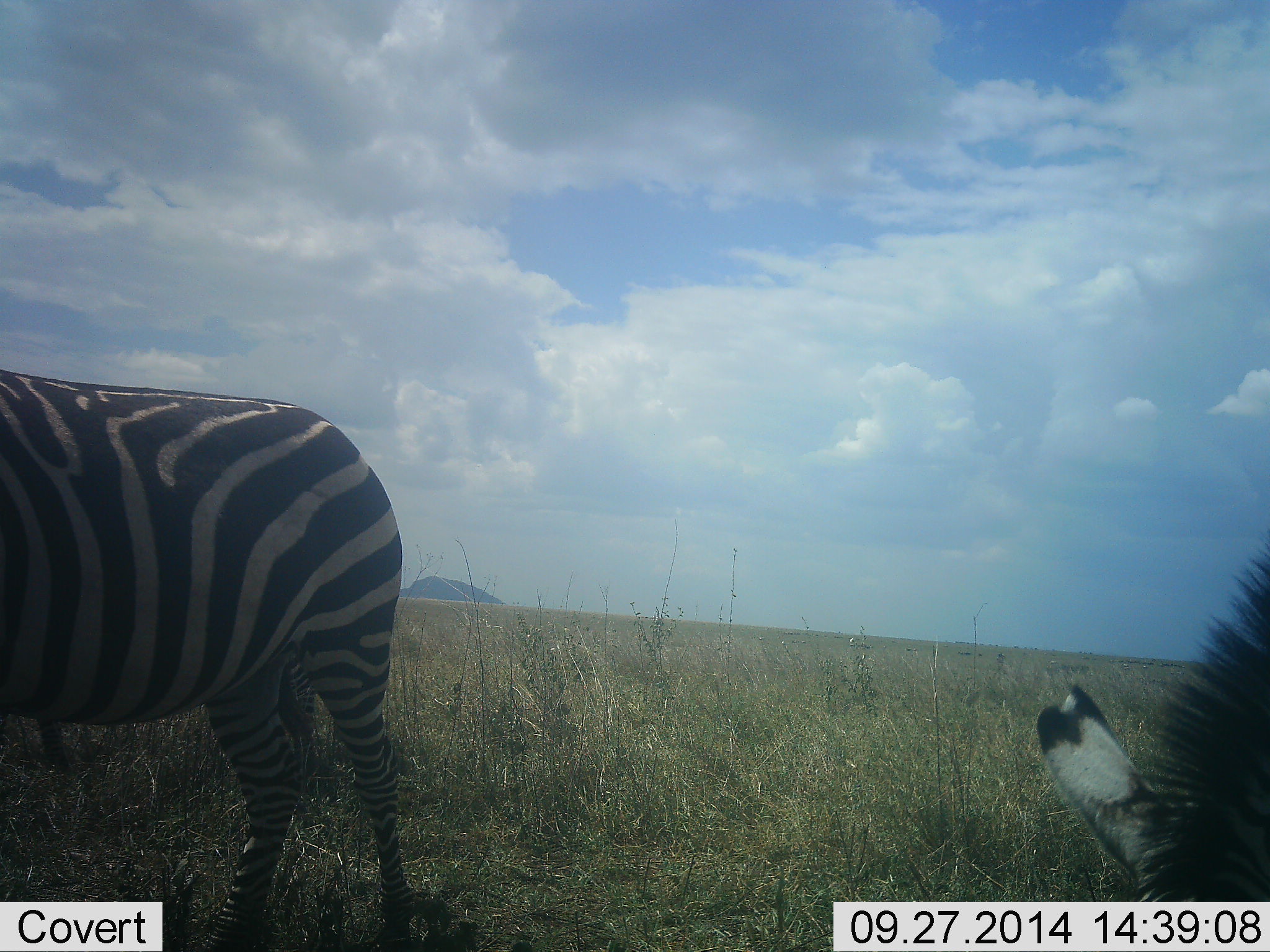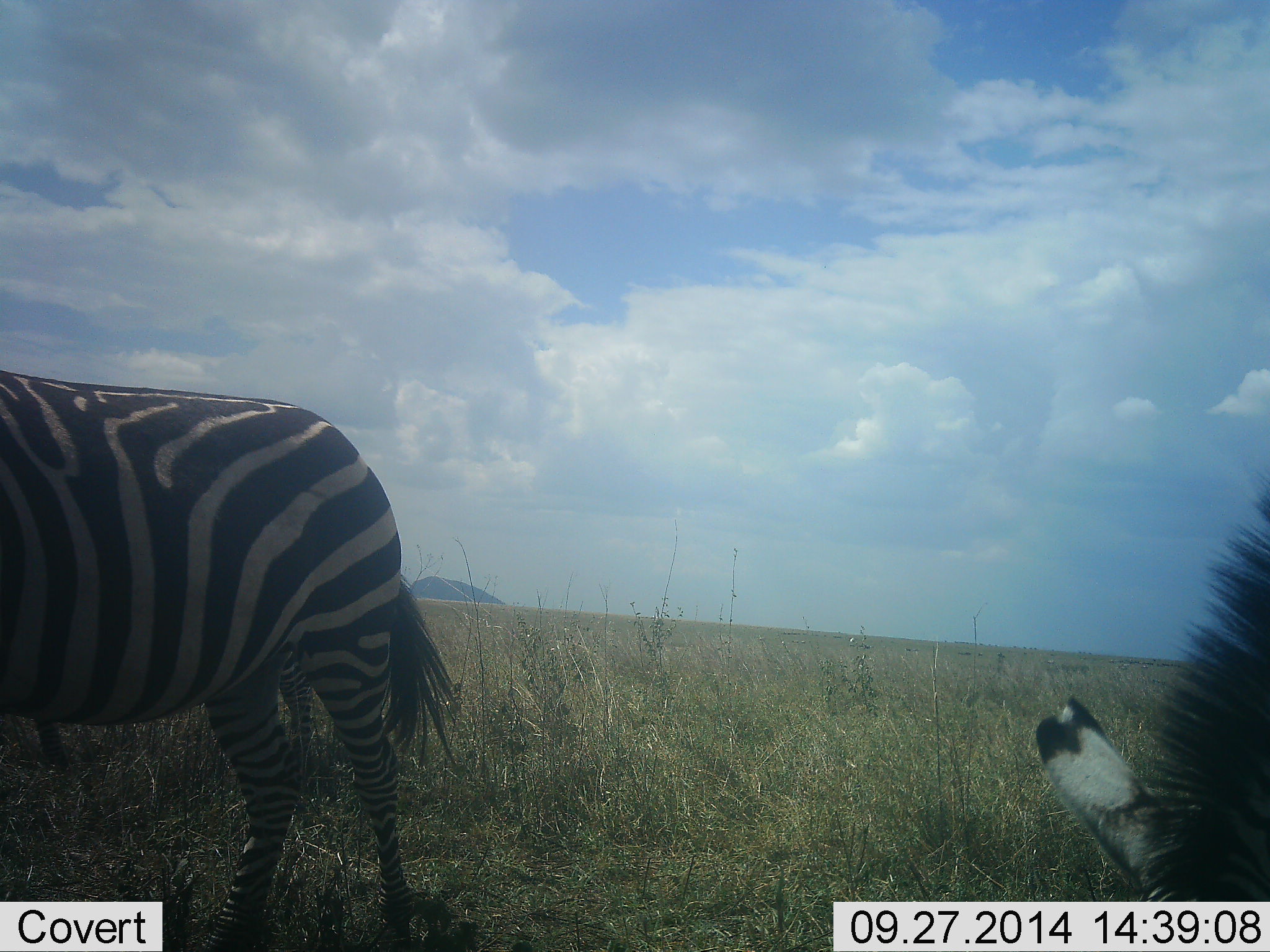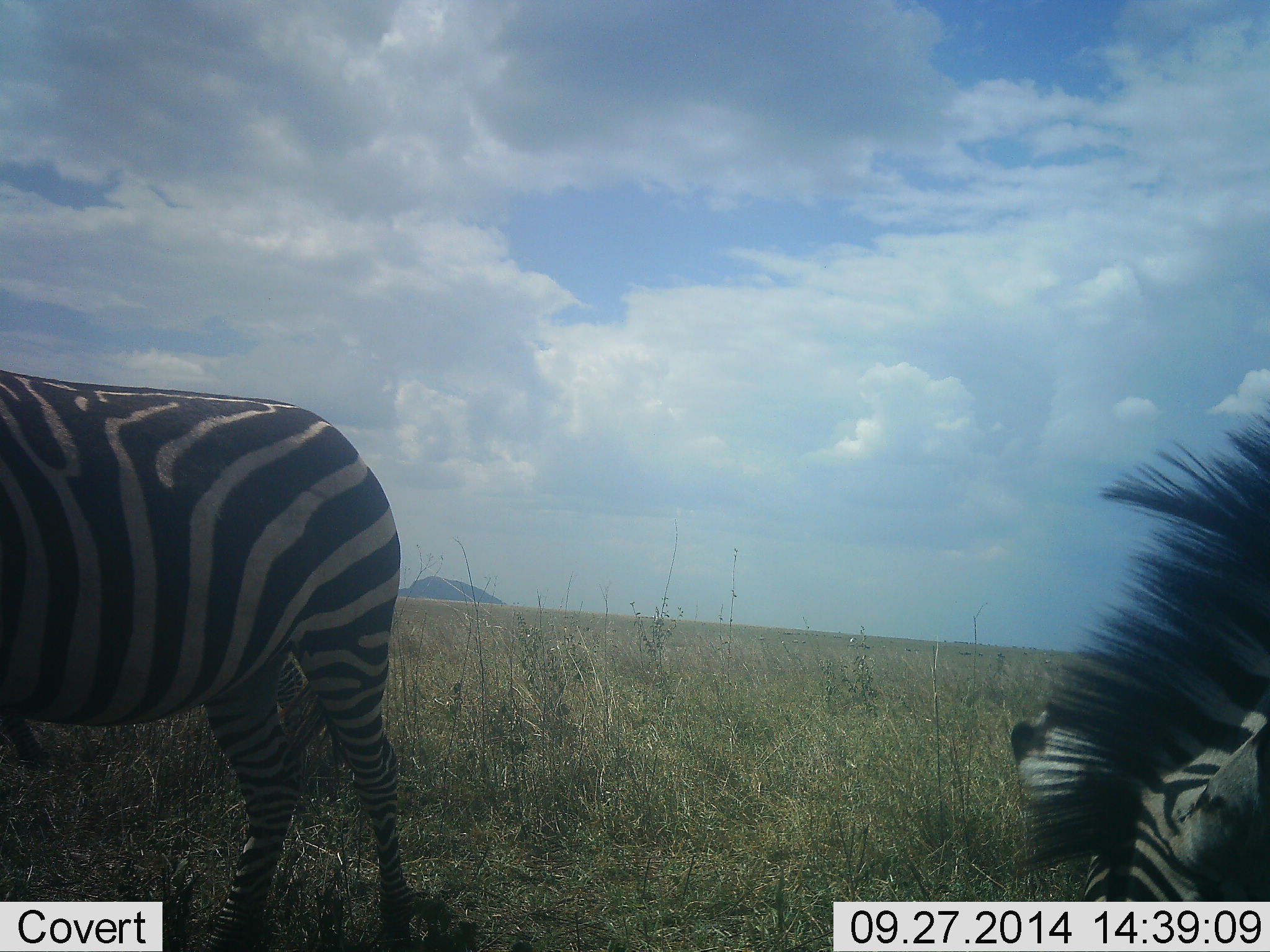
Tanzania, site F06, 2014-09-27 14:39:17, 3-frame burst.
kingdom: Animalia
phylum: Chordata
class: Mammalia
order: Perissodactyla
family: Equidae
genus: Equus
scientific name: Equus quagga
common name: plains zebra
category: zebra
Zebra (plains zebra) (Equus quagga), count 3. Behavior (volunteer vote fractions): standing 50%, resting 0%, moving 0%, interacting 0%. Young present (vote fraction): 0%. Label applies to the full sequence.